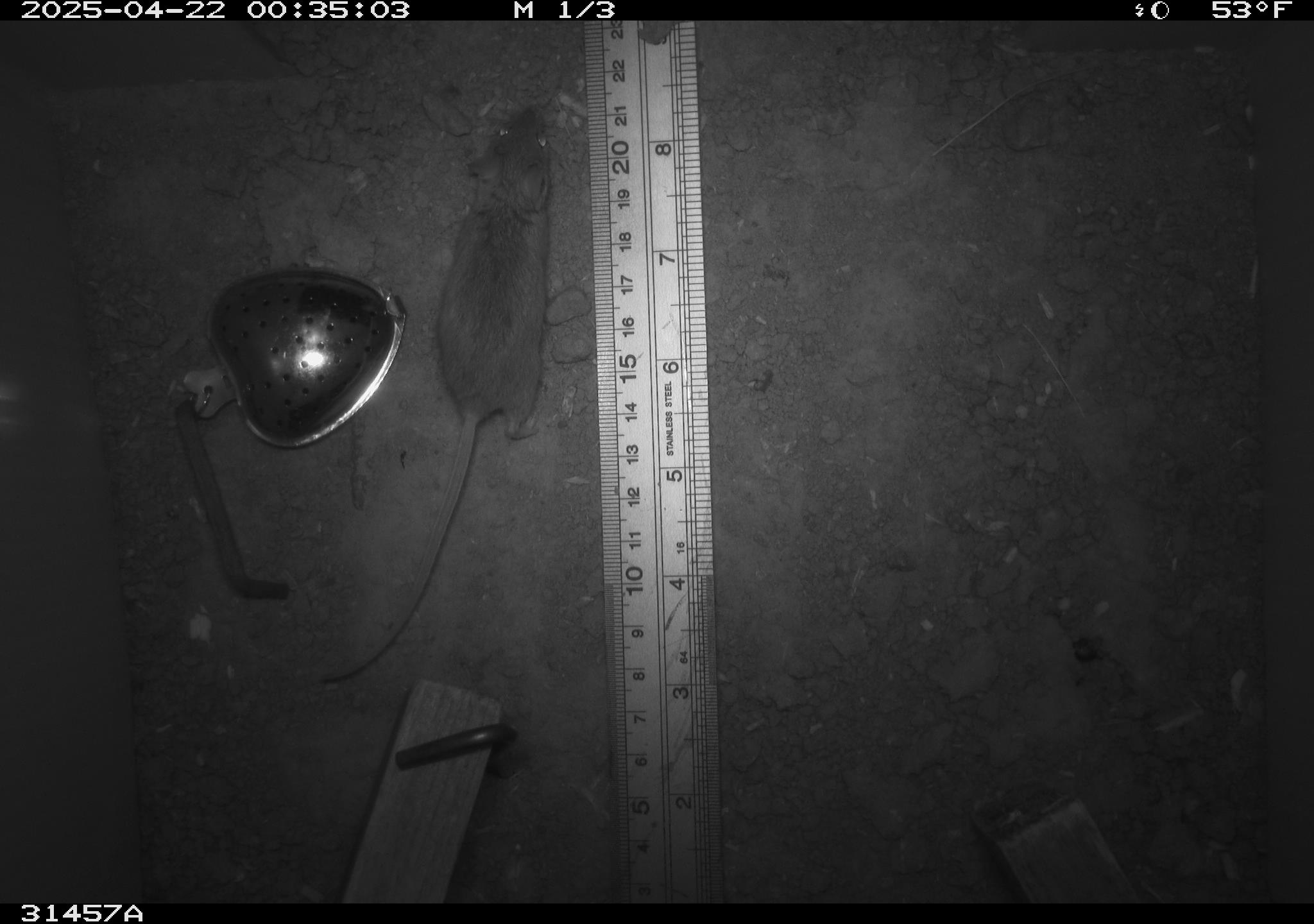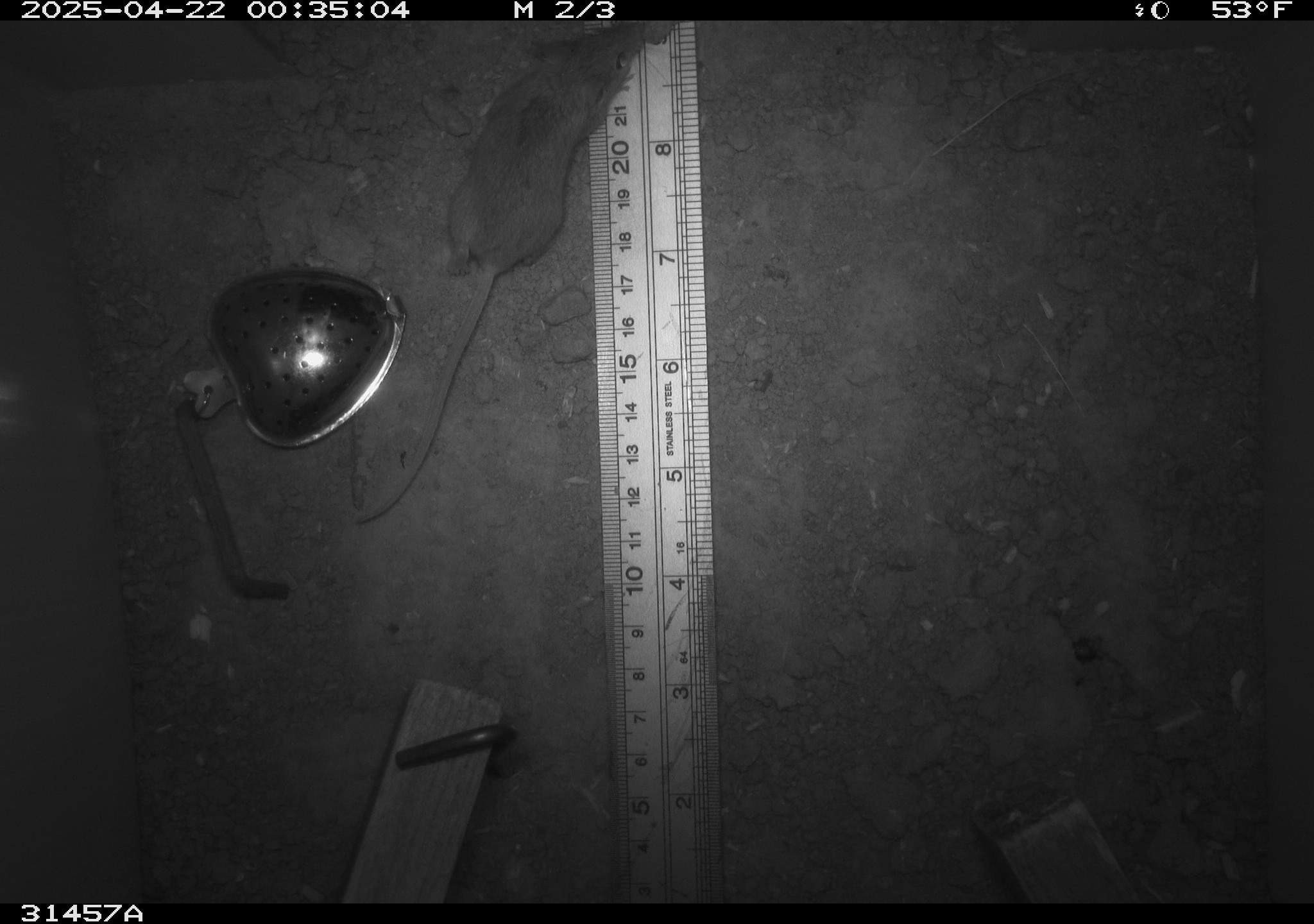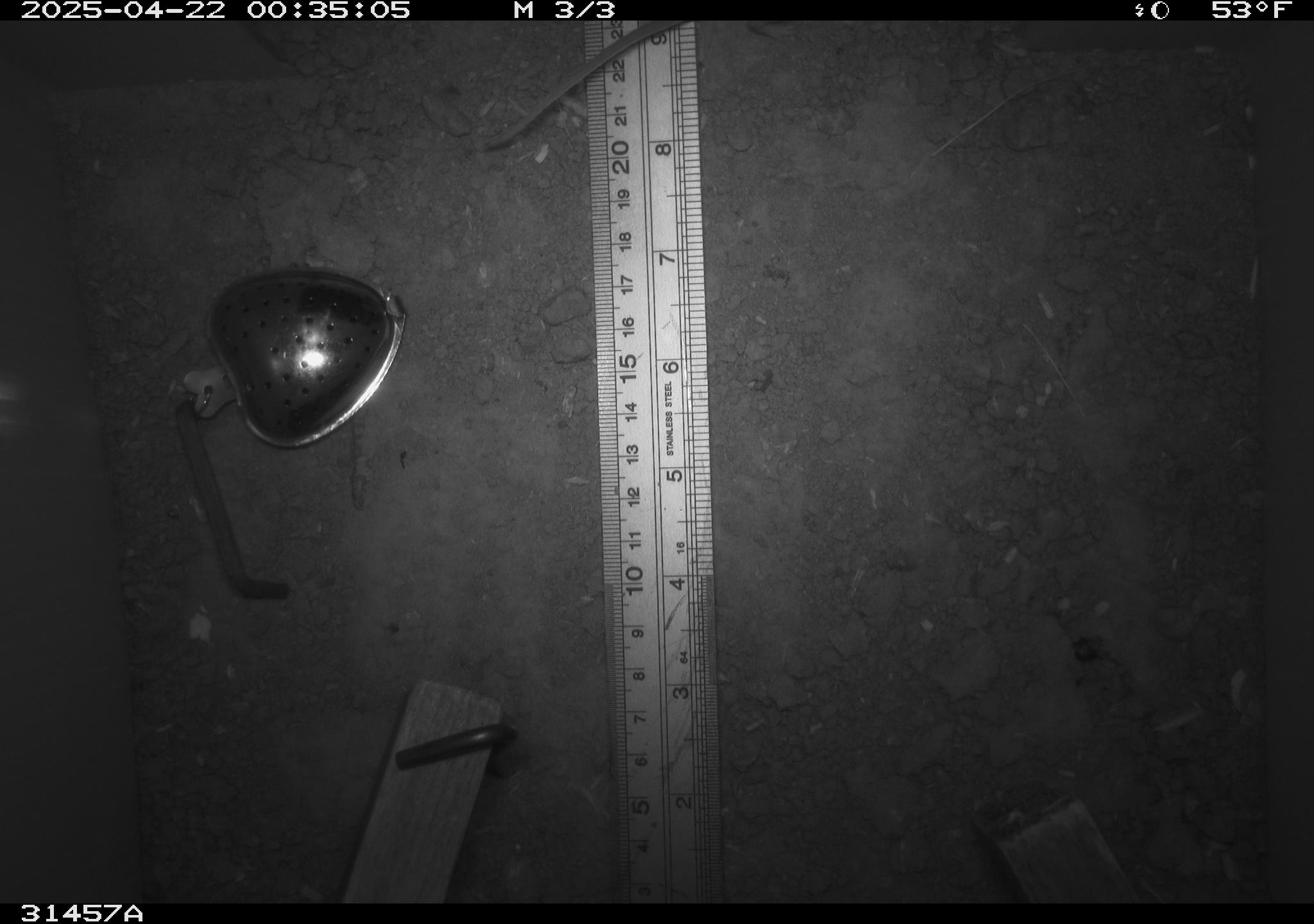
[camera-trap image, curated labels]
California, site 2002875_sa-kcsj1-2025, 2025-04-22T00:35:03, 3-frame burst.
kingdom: Animalia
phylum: Chordata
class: Mammalia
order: Rodentia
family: Muridae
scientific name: Muridae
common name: murids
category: muridae family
Muridae family (murids) (Muridae).